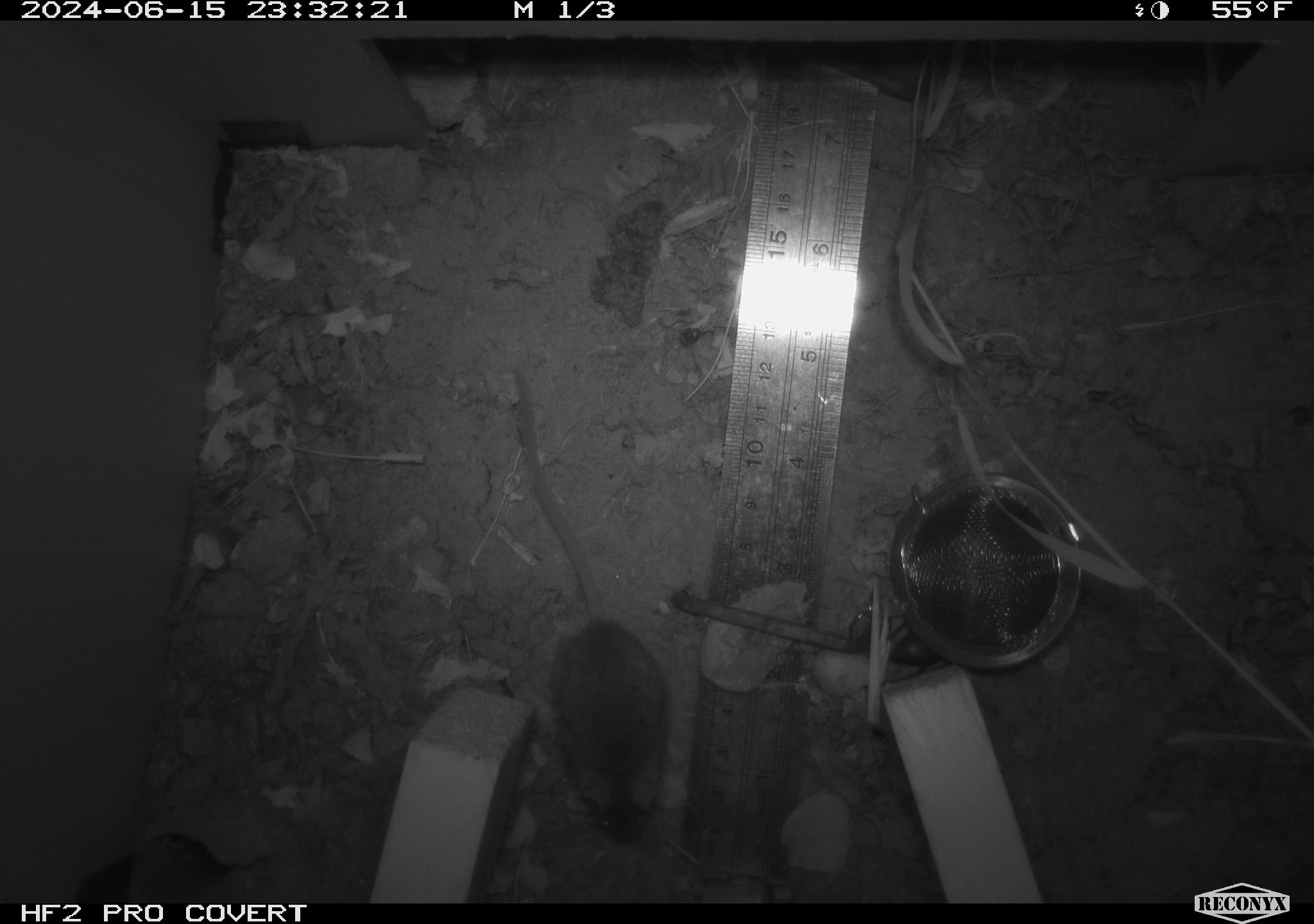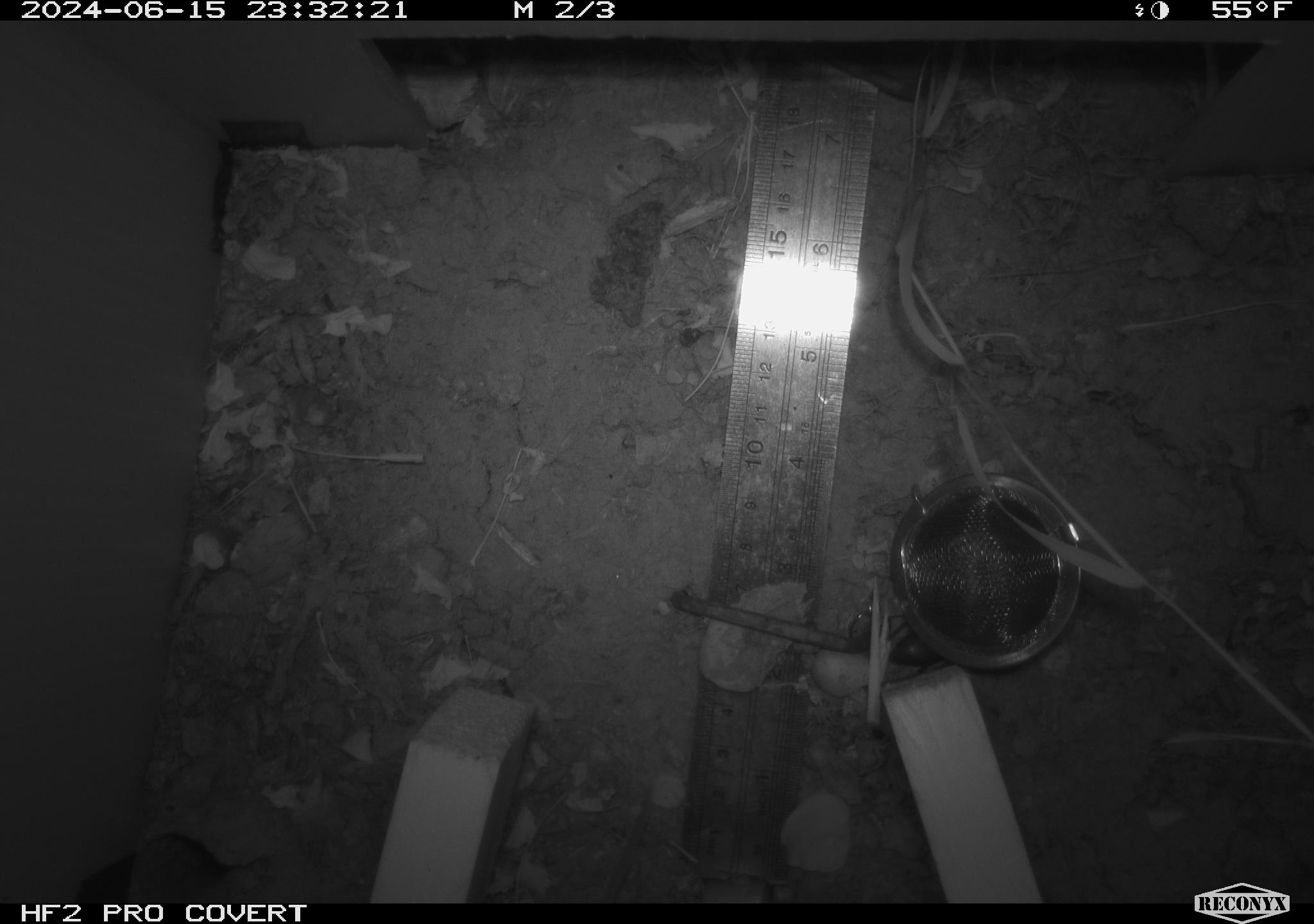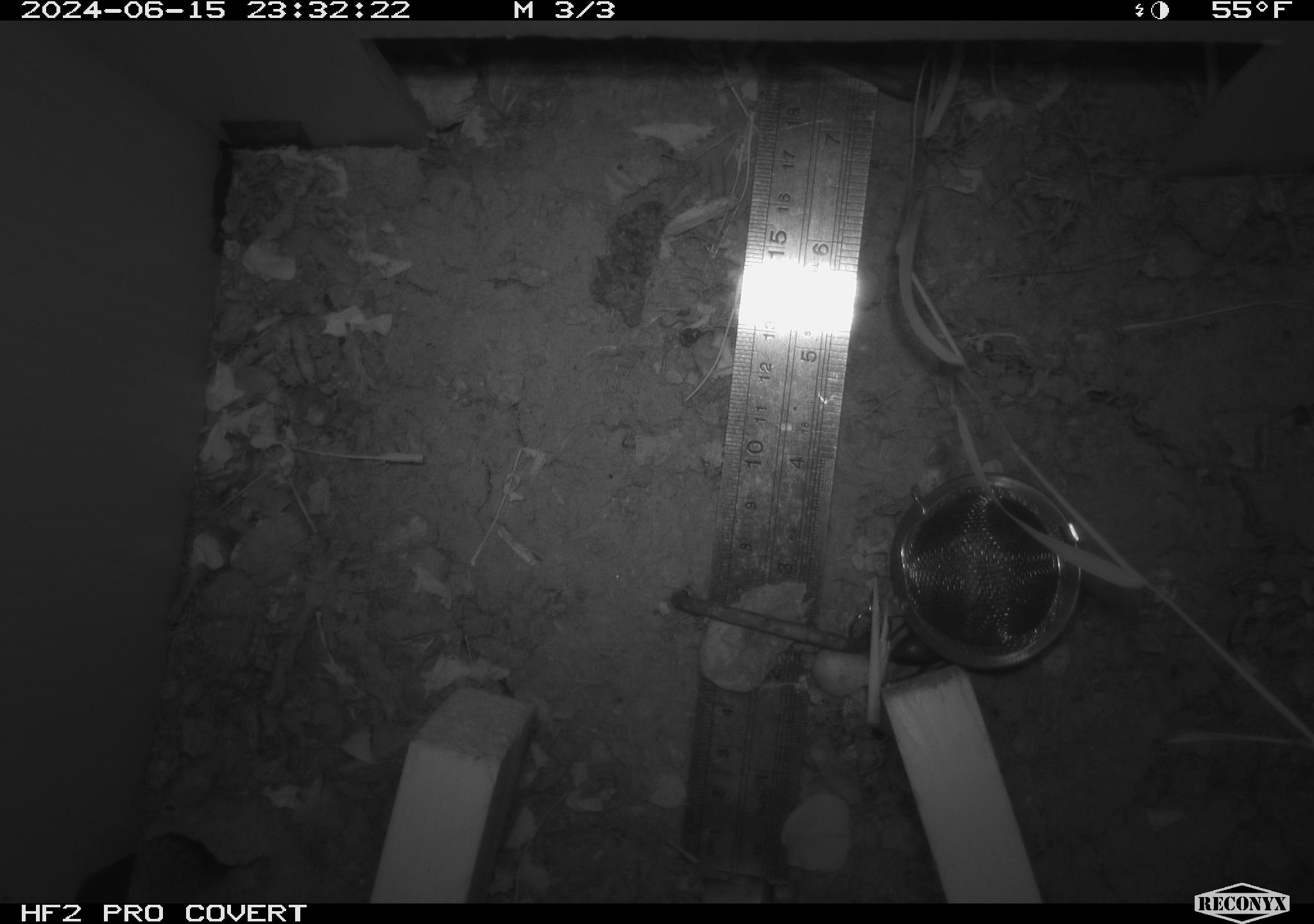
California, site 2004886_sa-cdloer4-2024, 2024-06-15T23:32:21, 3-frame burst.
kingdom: Animalia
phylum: Chordata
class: Mammalia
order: Rodentia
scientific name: Rodentia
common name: rodent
Rodent (Rodentia).